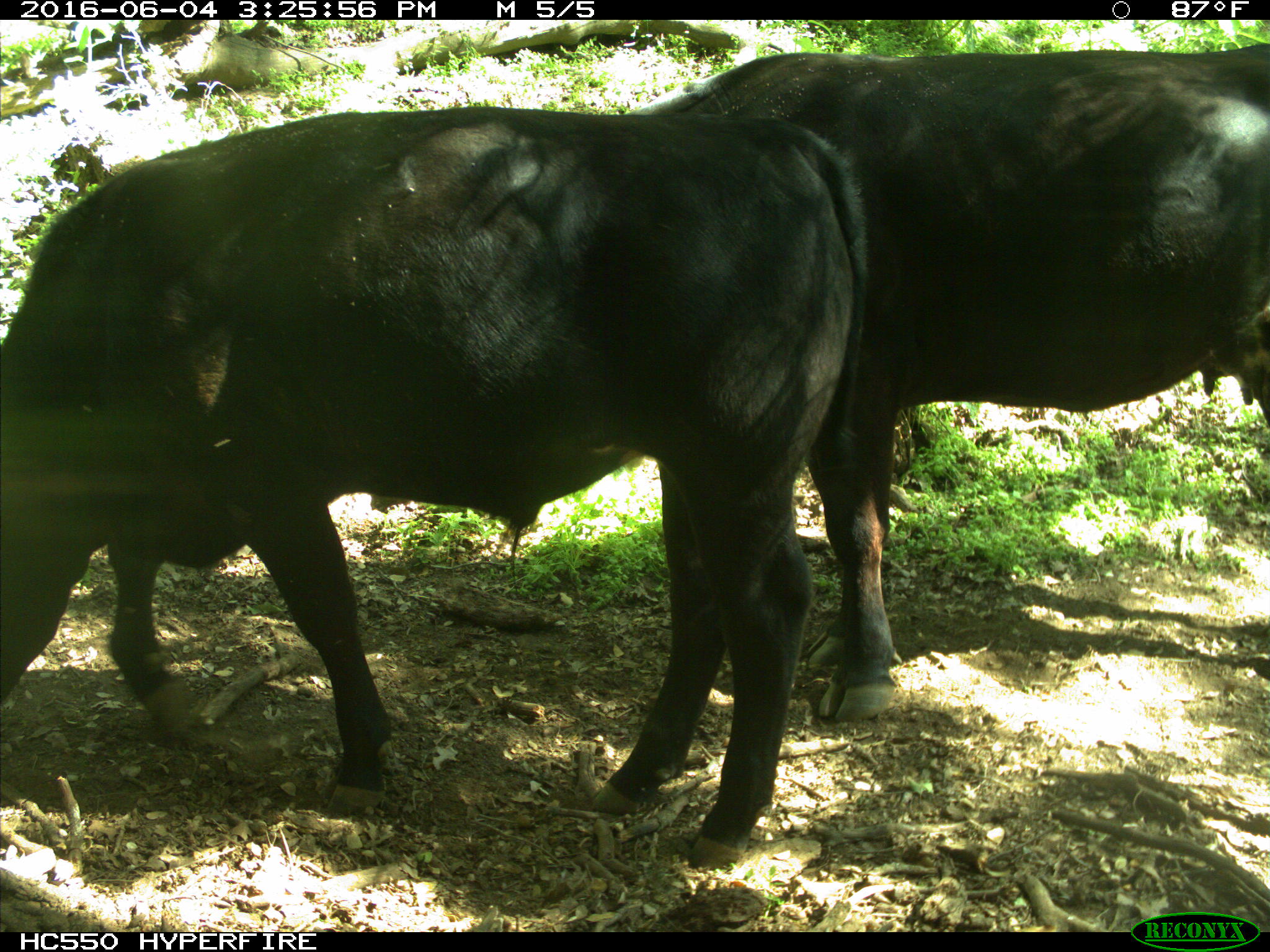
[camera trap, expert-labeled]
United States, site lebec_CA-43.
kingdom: Animalia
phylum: Chordata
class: Mammalia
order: Artiodactyla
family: Bovidae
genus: Bos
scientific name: Bos taurus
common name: domestic cow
Bos taurus (domestic cow).